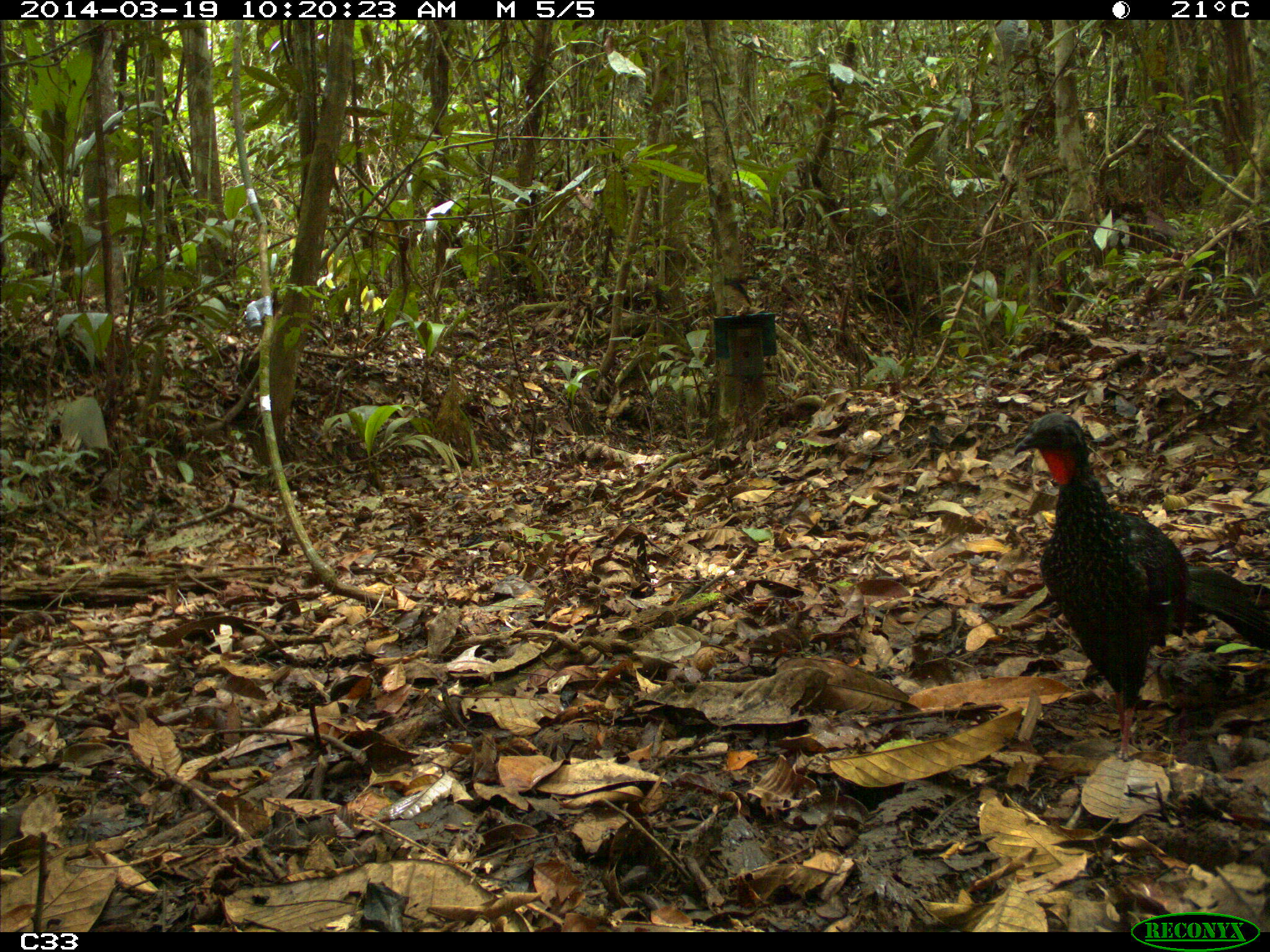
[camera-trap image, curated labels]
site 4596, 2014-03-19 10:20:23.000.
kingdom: Animalia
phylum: Chordata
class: Aves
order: Galliformes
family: Cracidae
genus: Penelope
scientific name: Penelope jacquacu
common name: spix's guan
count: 2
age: adult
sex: female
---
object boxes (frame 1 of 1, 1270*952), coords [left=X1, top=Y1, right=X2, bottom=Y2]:
penelope jacquacu: [left=1011, top=411, right=1270, bottom=760]